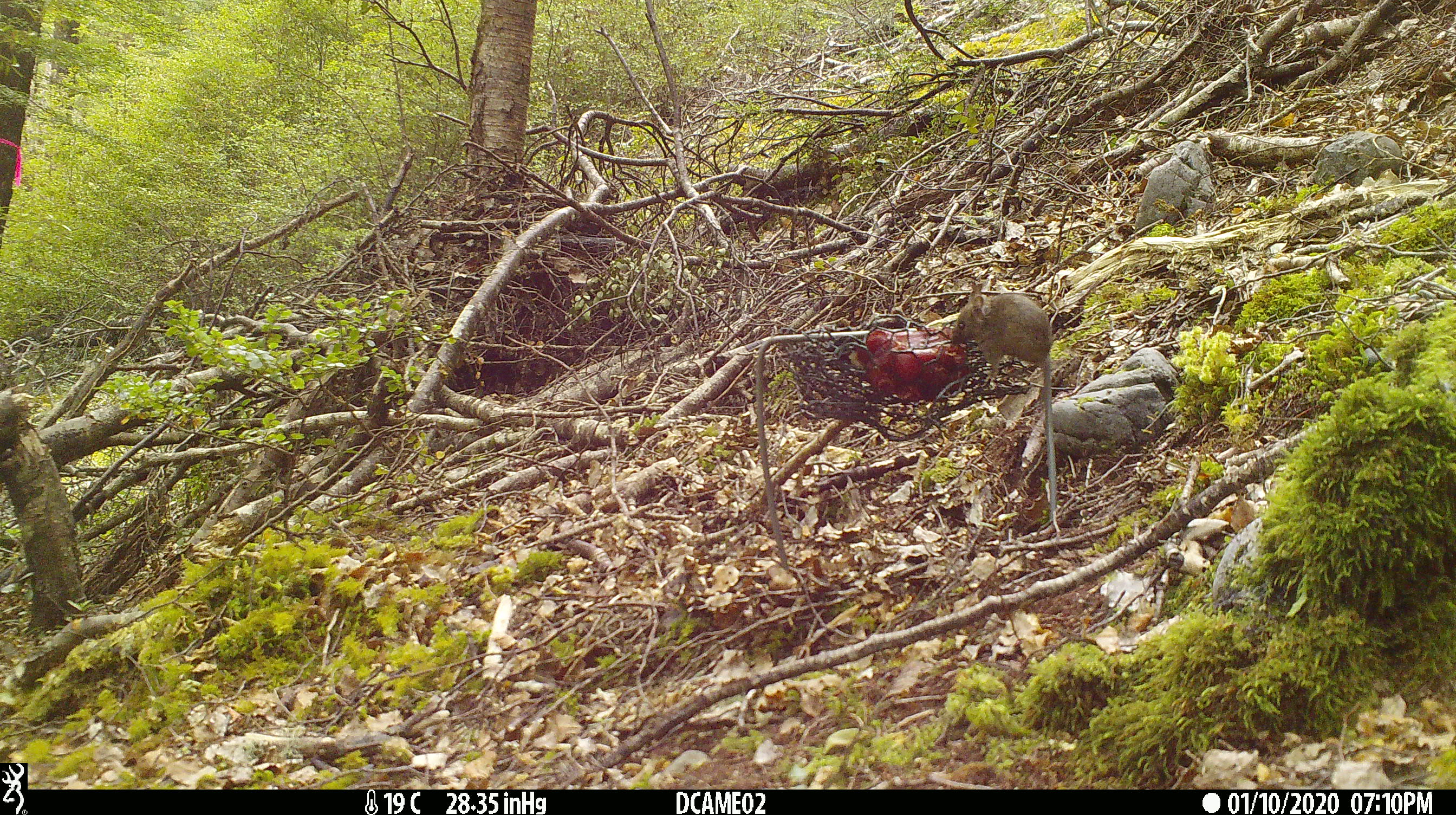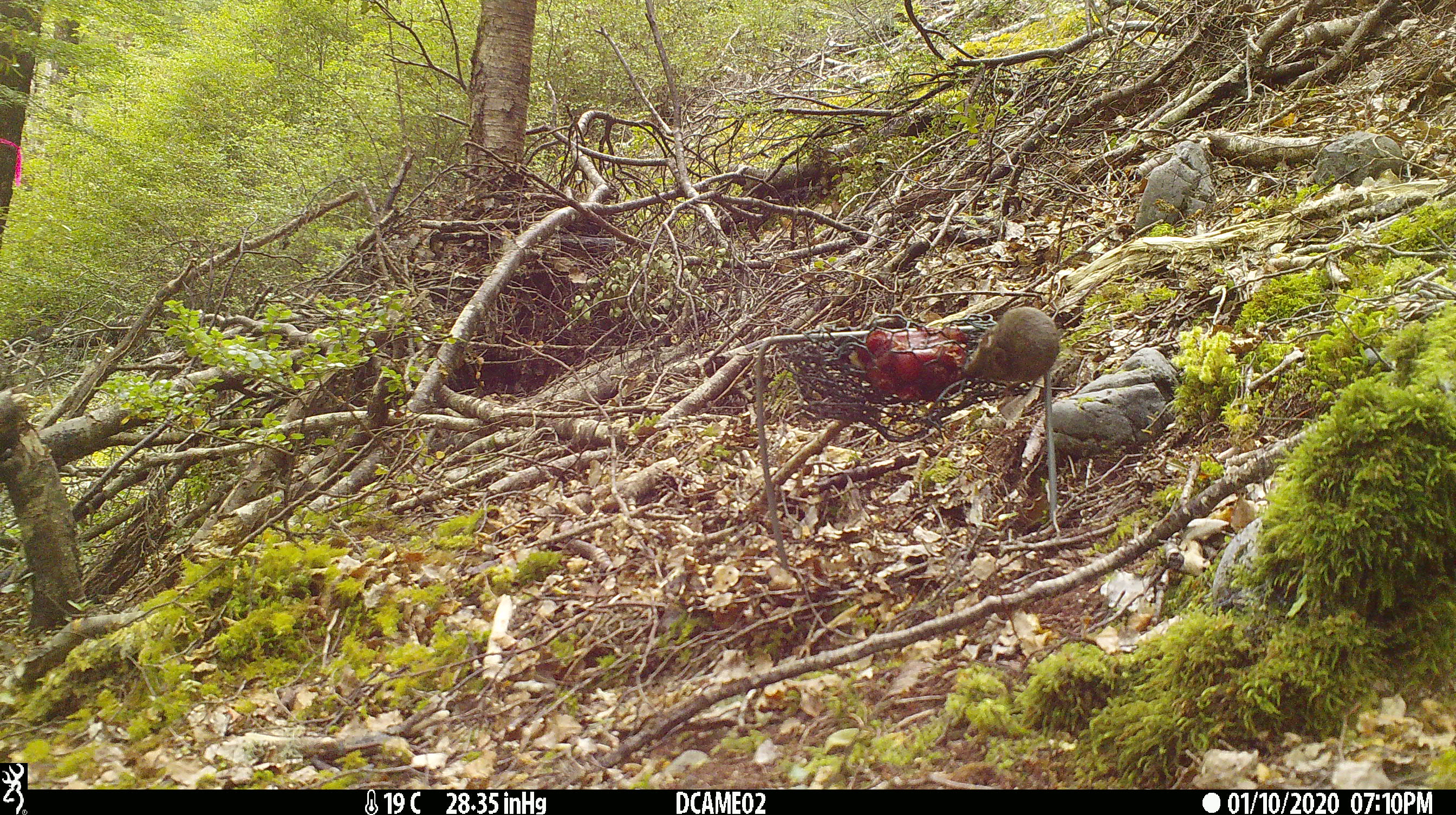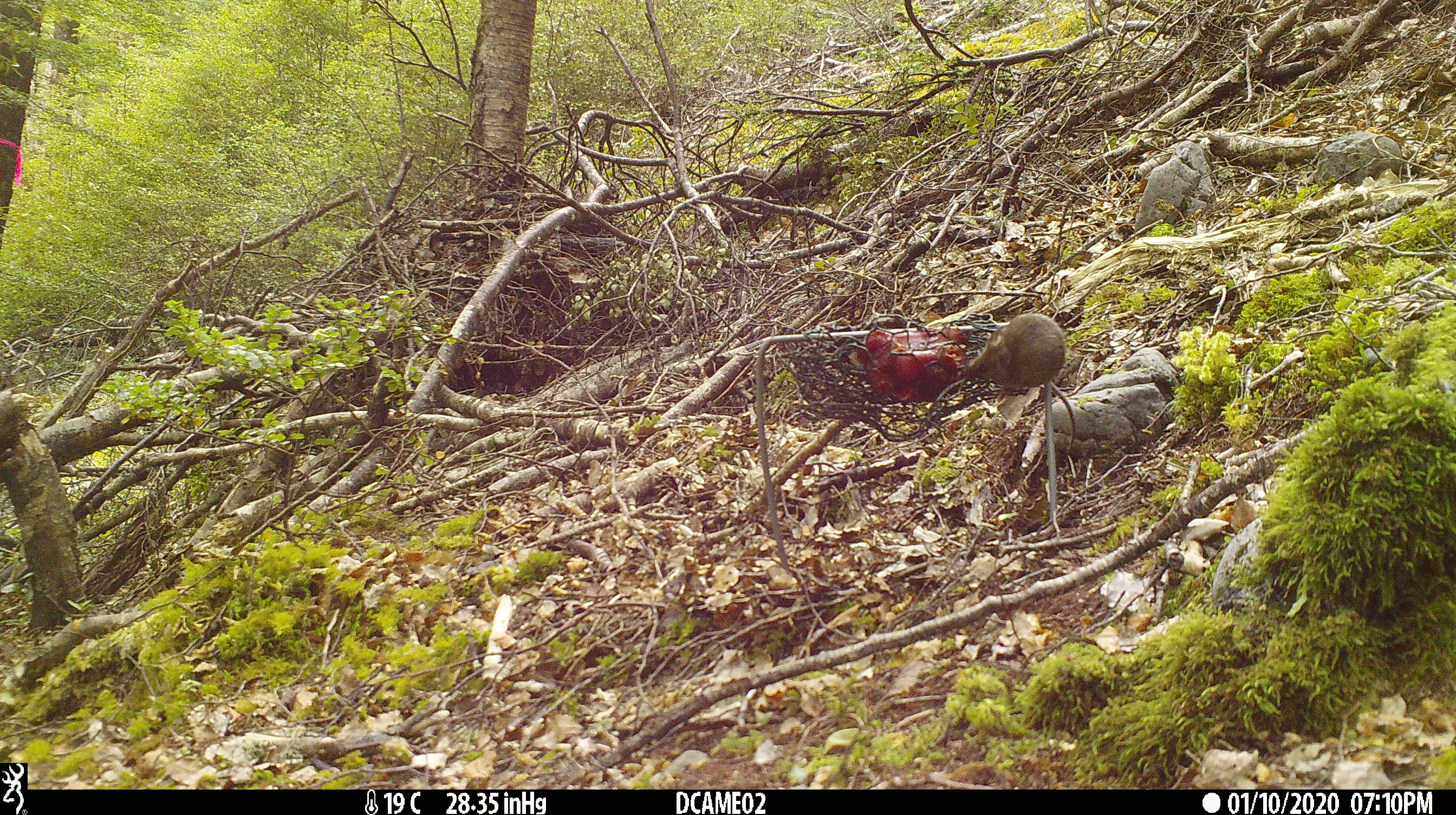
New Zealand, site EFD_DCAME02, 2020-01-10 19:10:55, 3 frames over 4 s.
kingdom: Animalia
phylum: Chordata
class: Mammalia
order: Rodentia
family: Muridae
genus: Mus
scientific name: Mus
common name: mouse